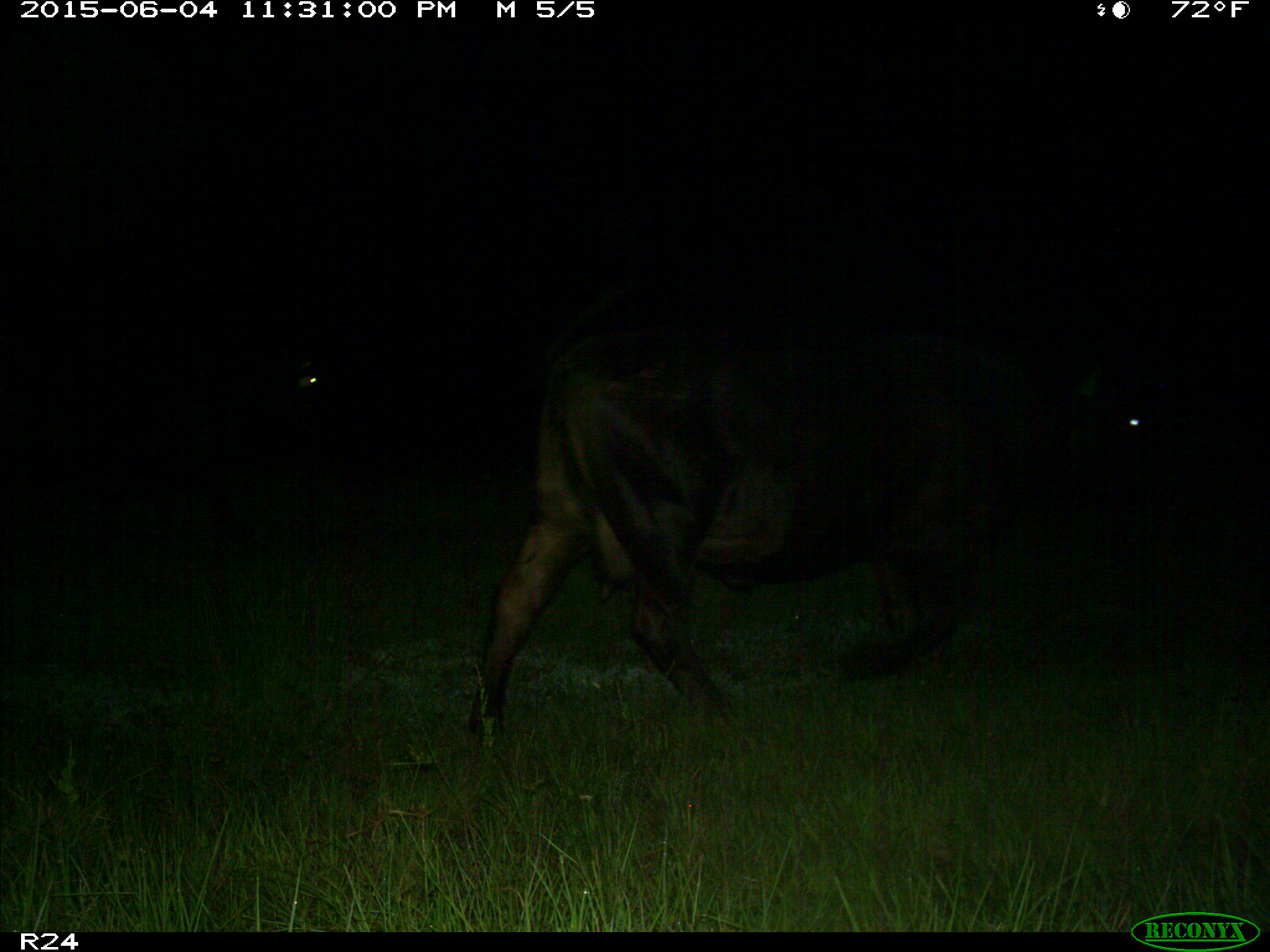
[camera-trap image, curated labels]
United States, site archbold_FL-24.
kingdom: Animalia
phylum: Chordata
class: Mammalia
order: Artiodactyla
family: Bovidae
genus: Bos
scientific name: Bos taurus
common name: domestic cow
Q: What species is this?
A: Bos taurus (domestic cow).